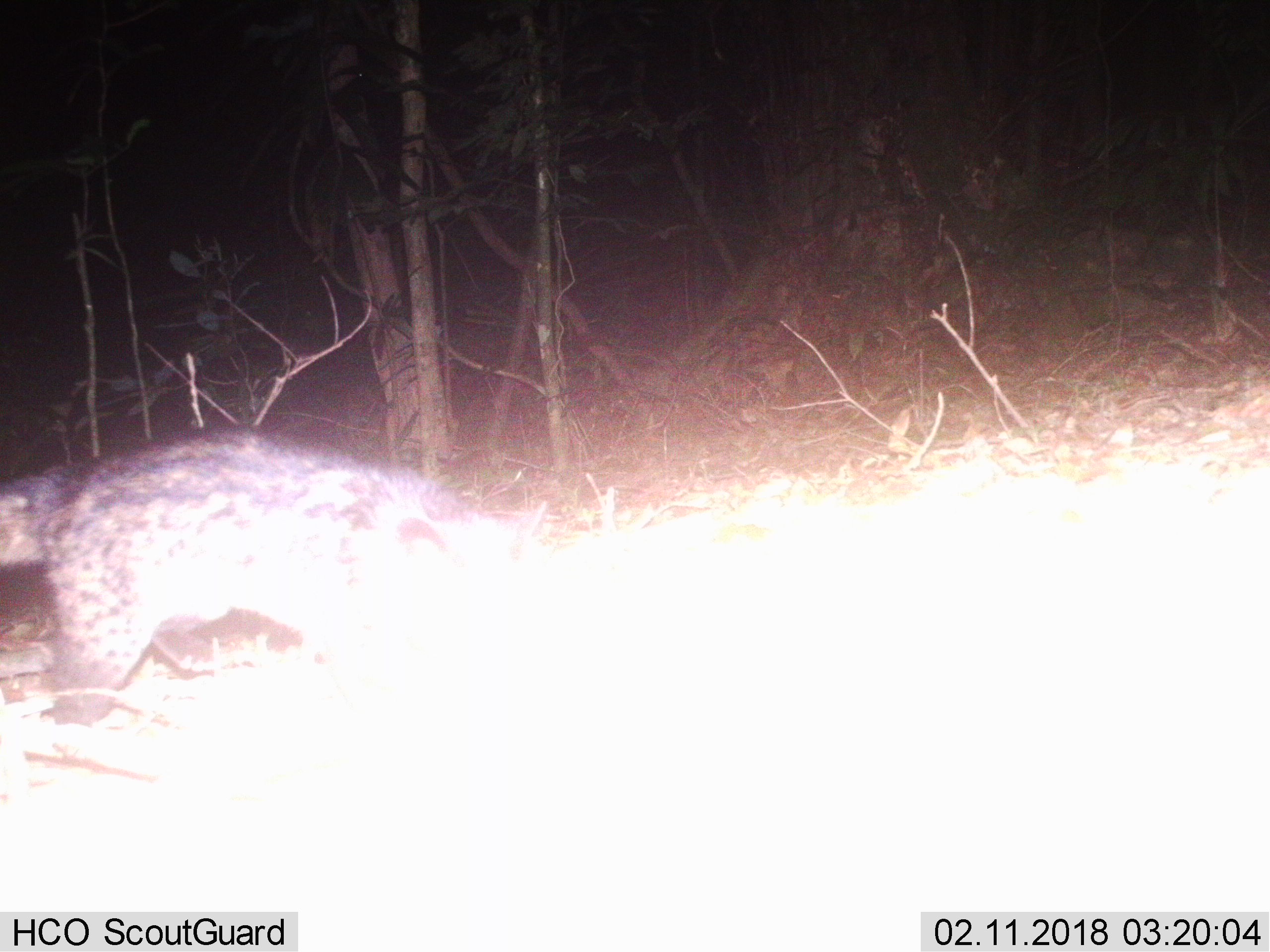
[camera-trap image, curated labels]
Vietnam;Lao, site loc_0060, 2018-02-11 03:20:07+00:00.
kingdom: Animalia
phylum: Chordata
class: Mammalia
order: Carnivora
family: Viverridae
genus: Paradoxurus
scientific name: Paradoxurus hermaphroditus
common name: common palm civet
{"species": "common palm civet (Paradoxurus hermaphroditus)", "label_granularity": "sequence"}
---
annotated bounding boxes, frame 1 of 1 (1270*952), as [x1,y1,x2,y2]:
common palm civet: [0,427,547,722]